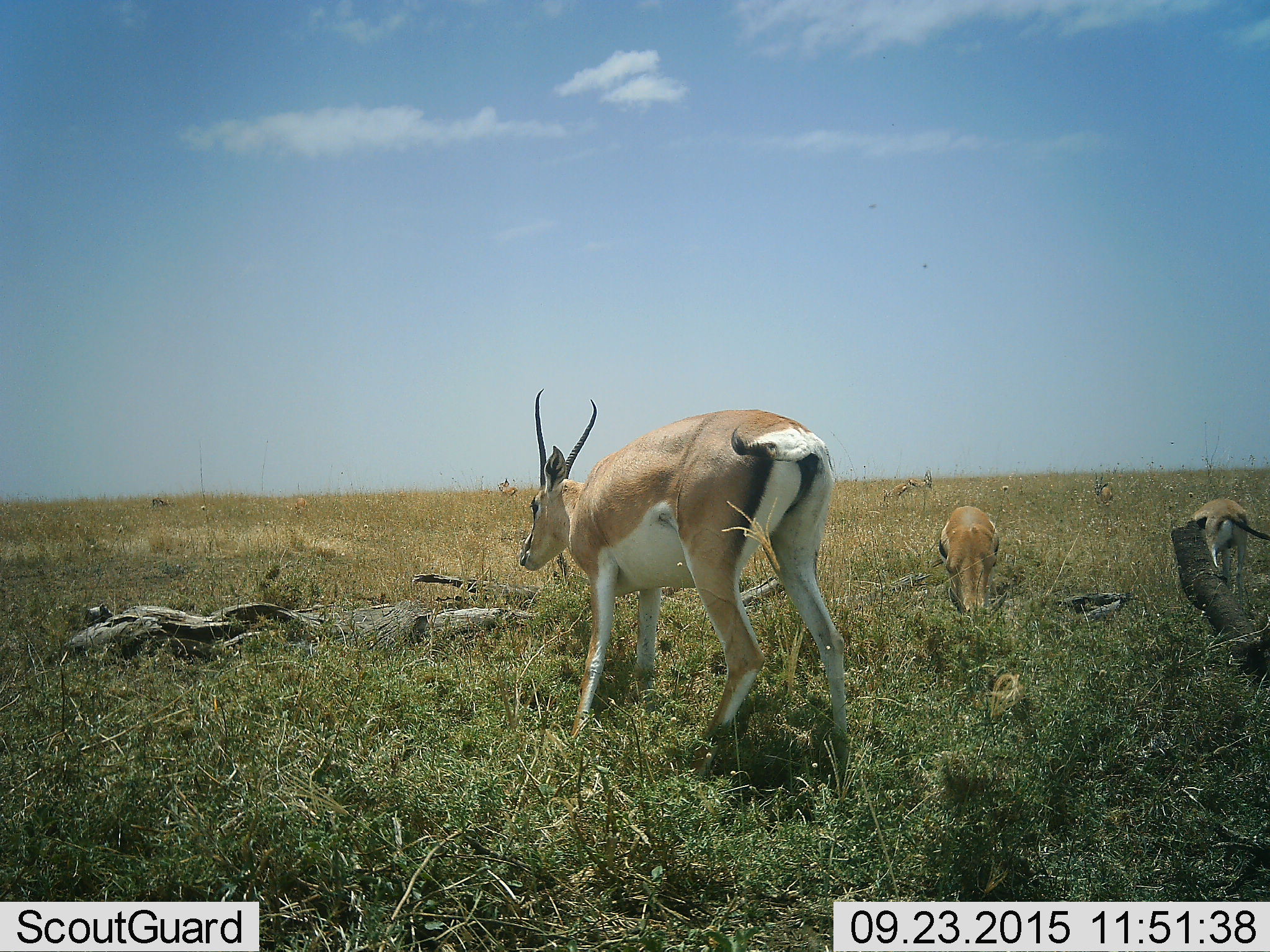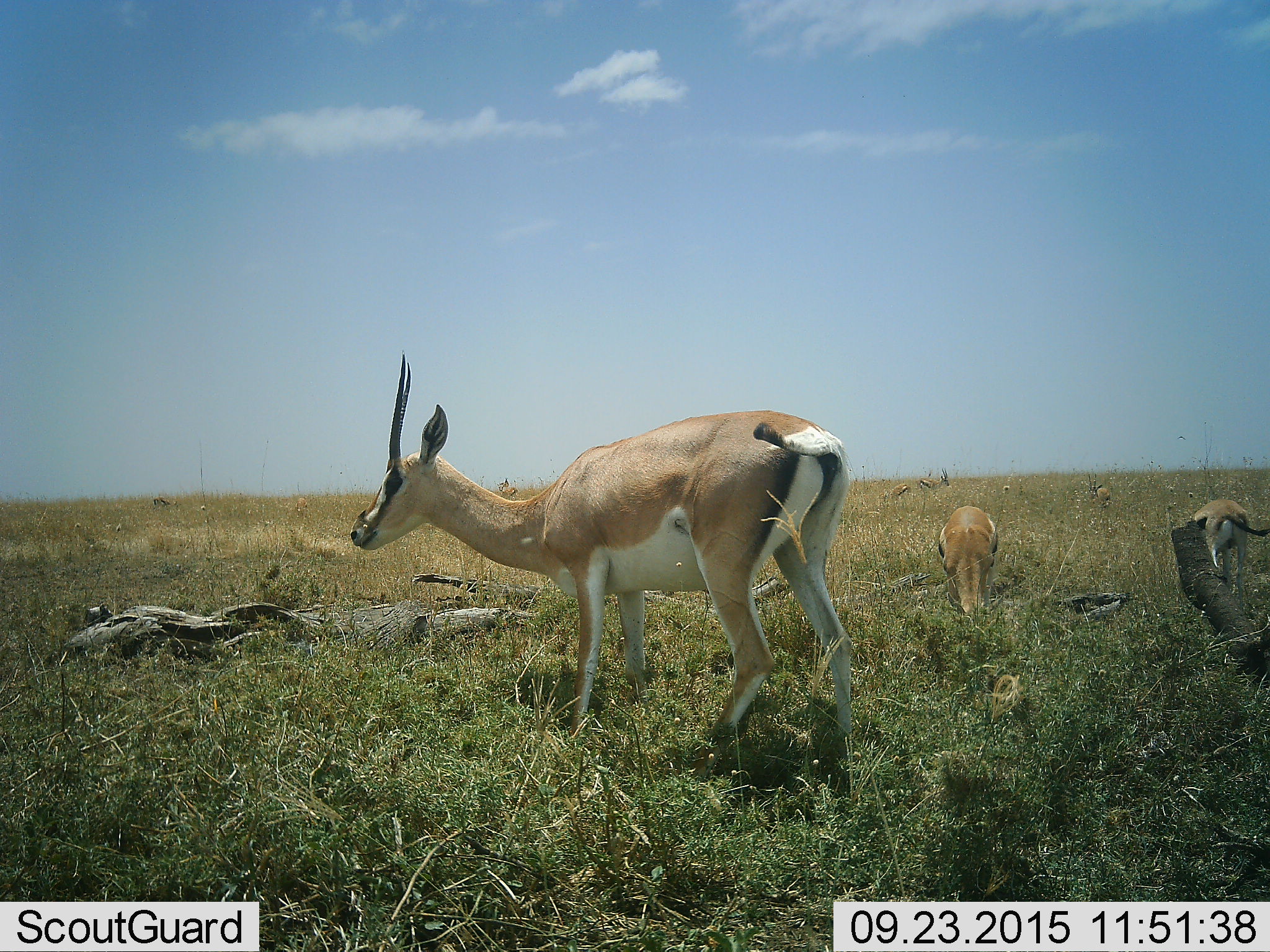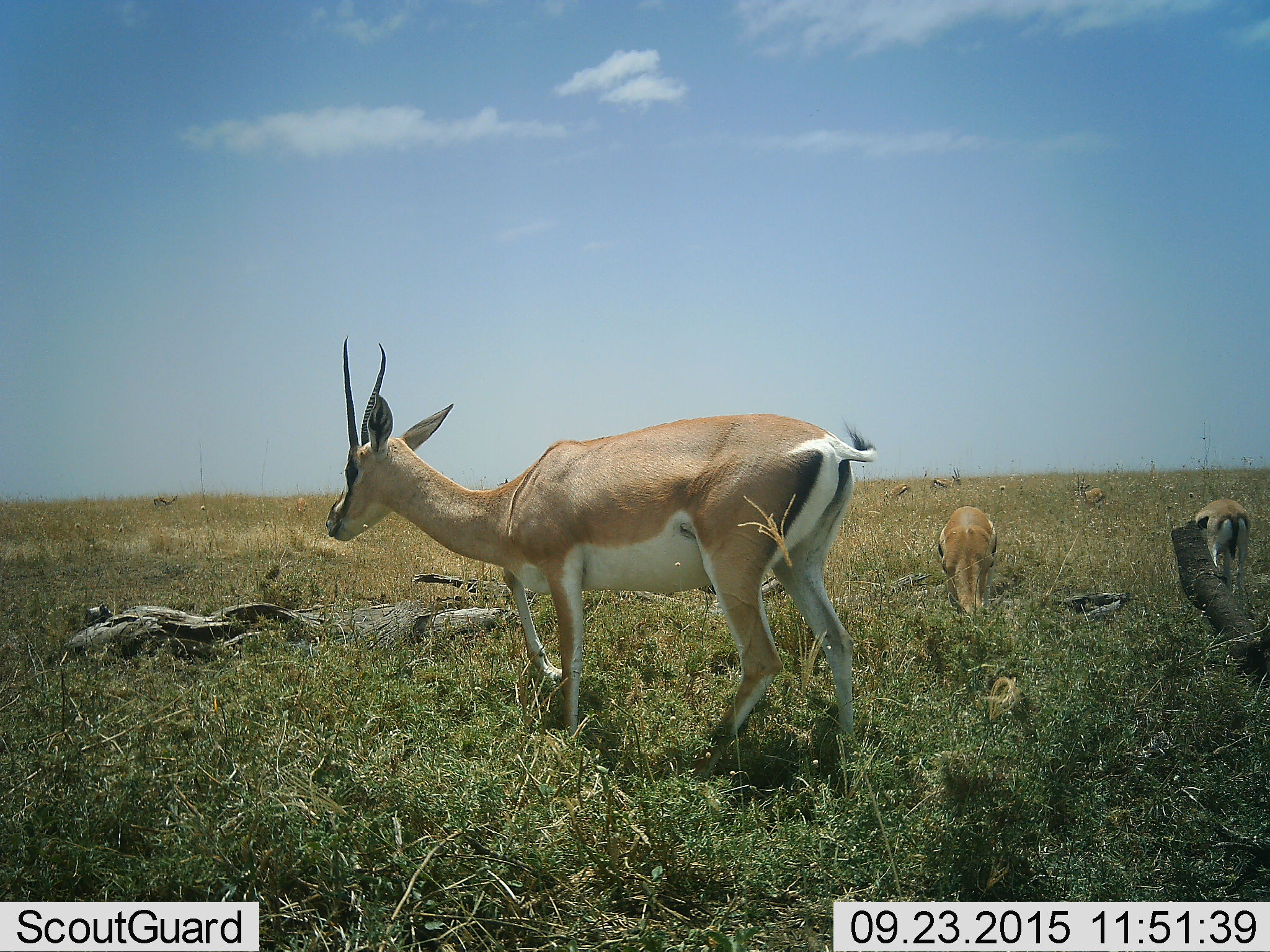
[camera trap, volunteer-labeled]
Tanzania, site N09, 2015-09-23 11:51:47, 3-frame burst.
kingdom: Animalia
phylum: Chordata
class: Mammalia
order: Artiodactyla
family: Bovidae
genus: Nanger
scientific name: Nanger granti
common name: grant's gazelle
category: gazellegrants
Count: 7.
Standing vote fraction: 100%.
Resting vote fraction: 17%.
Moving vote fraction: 33%.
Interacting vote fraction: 0%.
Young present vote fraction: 17%.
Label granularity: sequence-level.